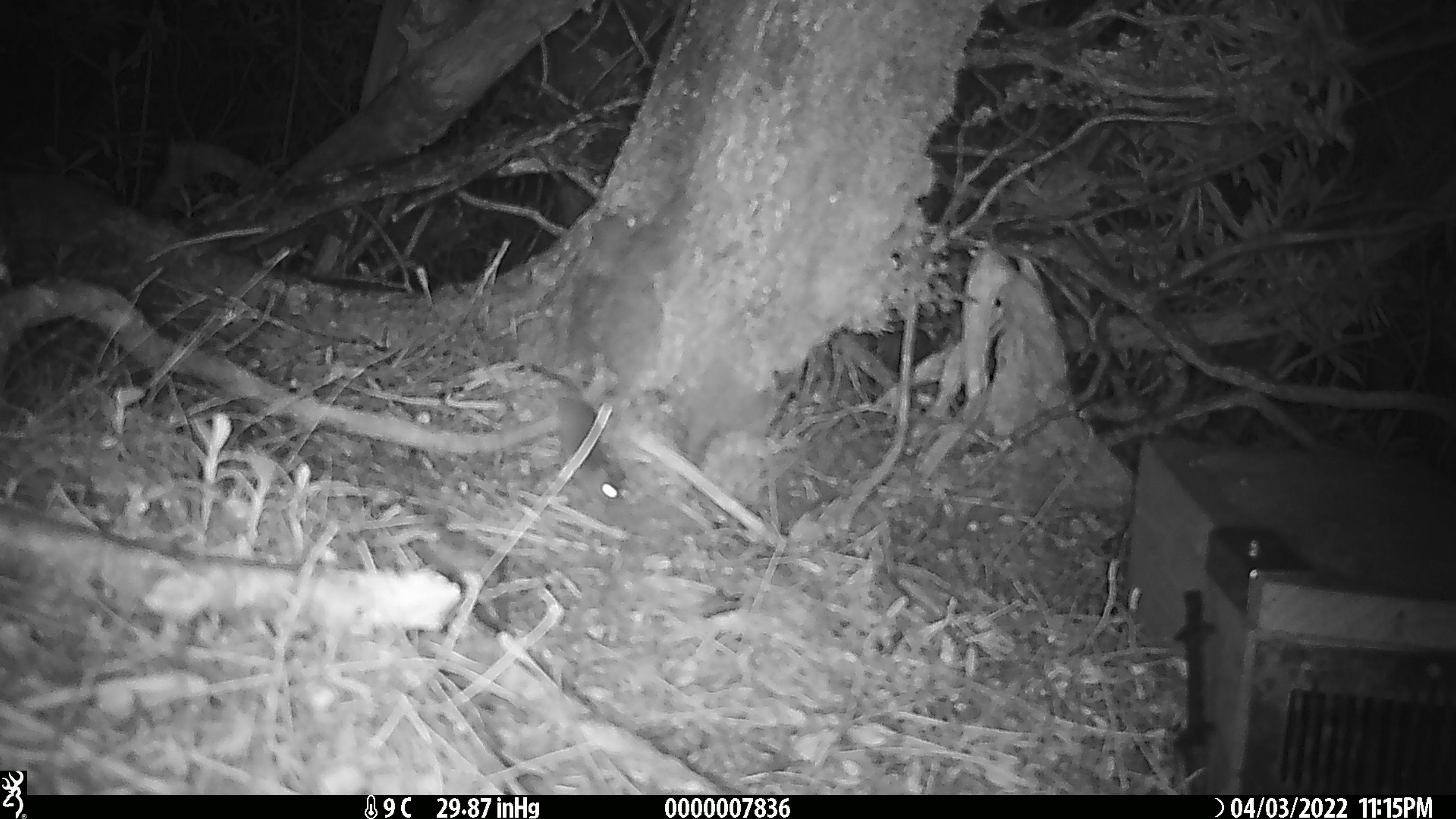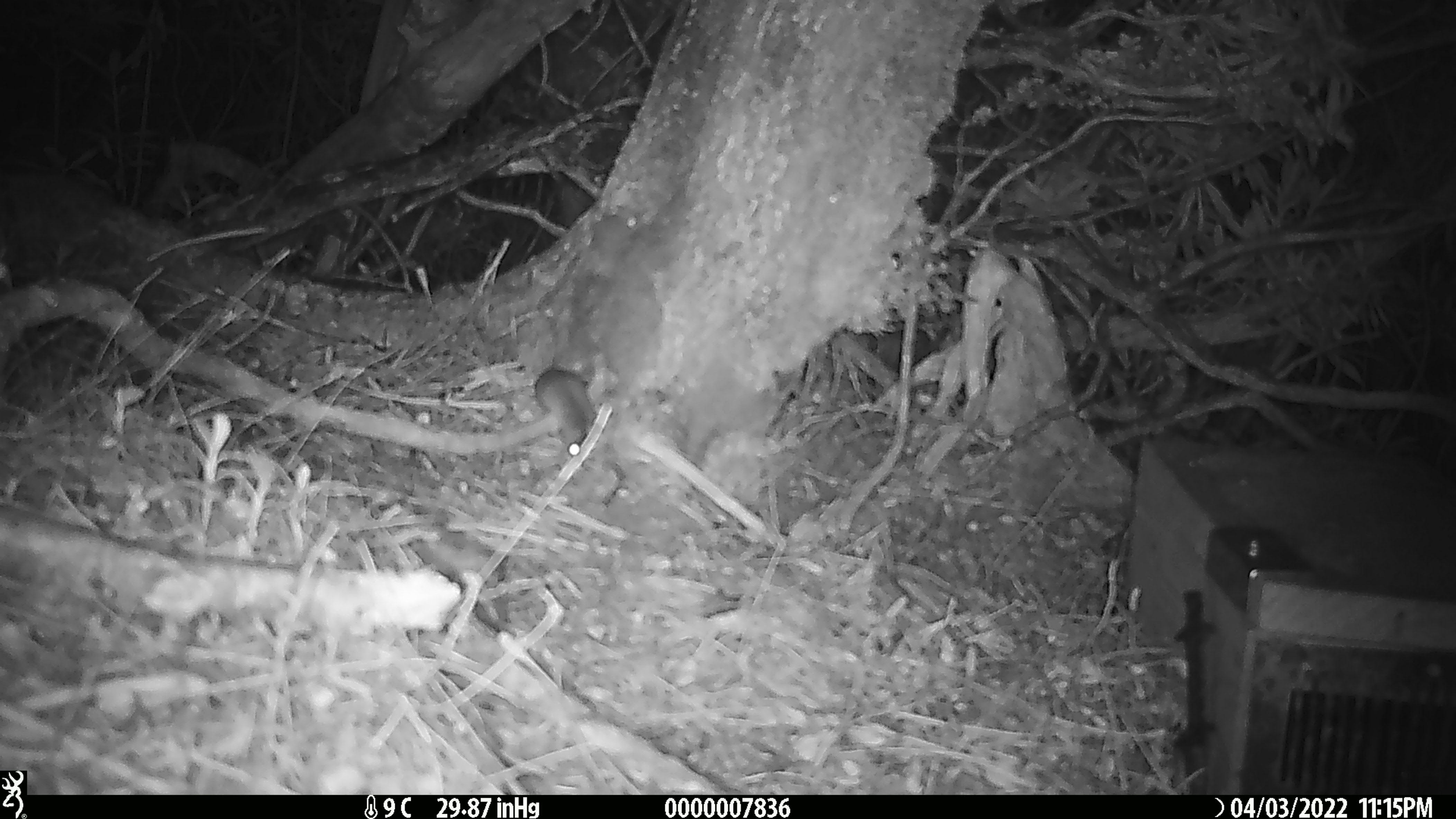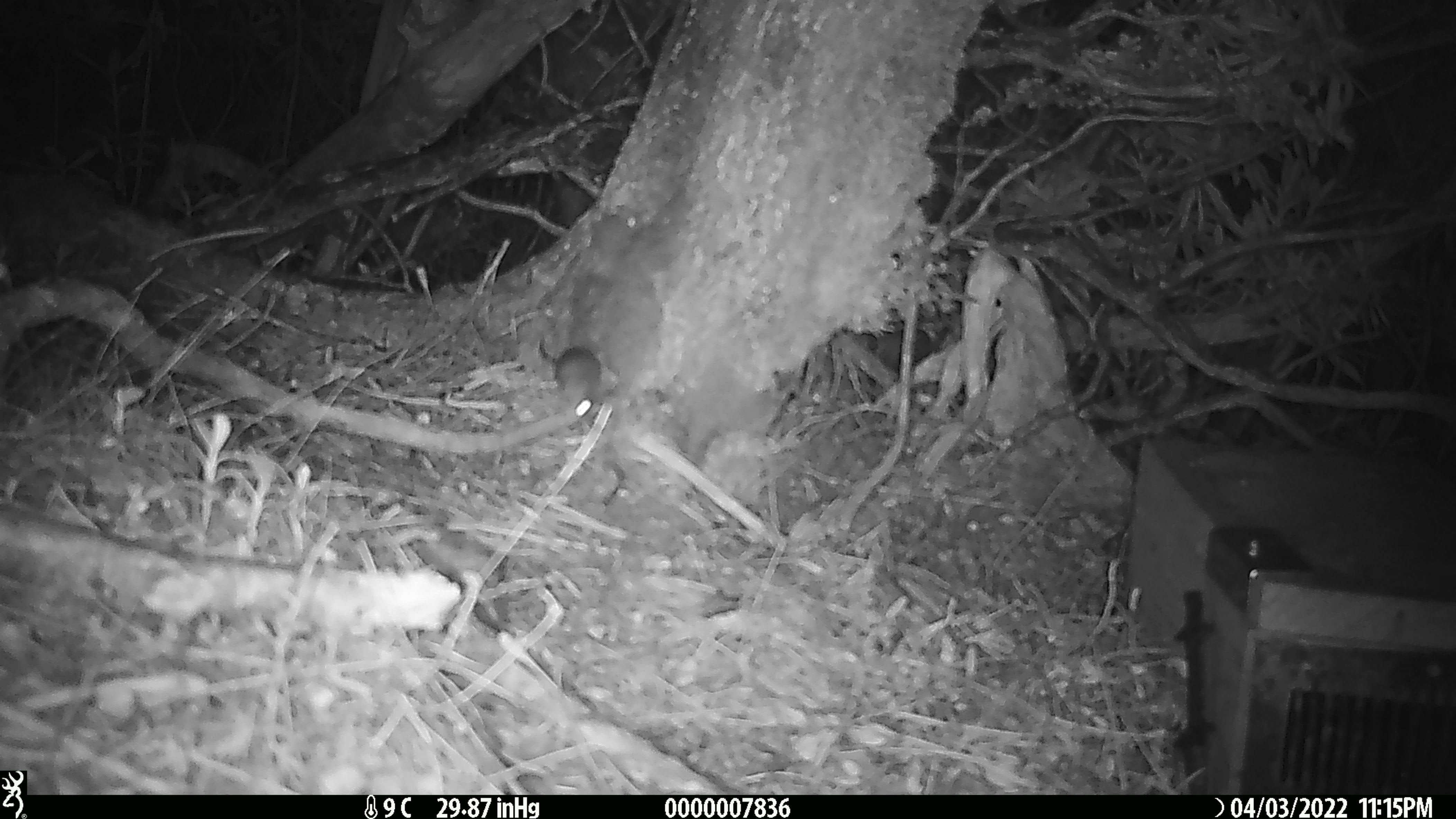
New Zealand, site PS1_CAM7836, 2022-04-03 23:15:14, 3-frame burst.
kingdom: Animalia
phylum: Chordata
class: Mammalia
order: Rodentia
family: Muridae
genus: Mus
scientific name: Mus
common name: mouse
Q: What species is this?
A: Mouse (Mus).